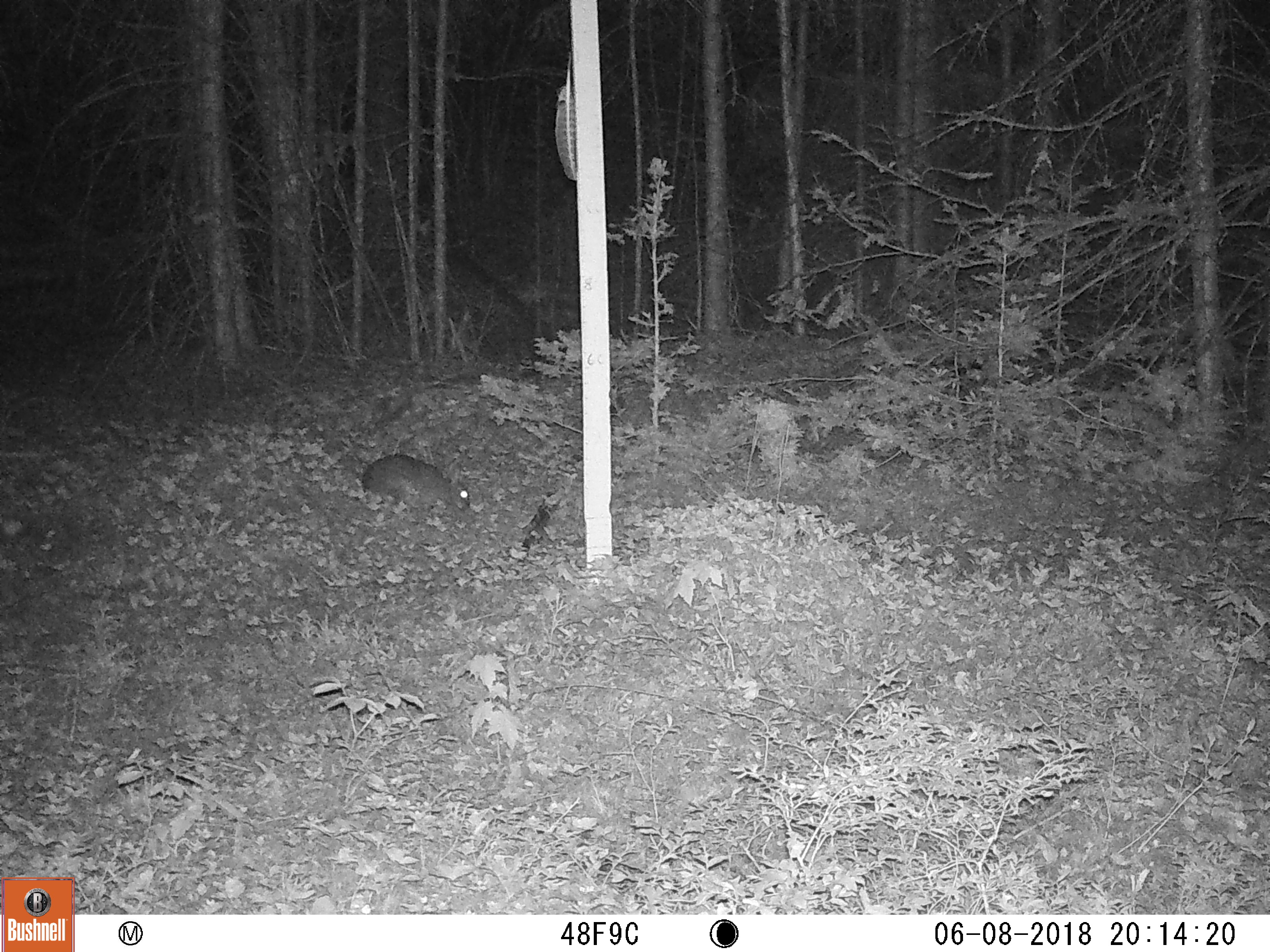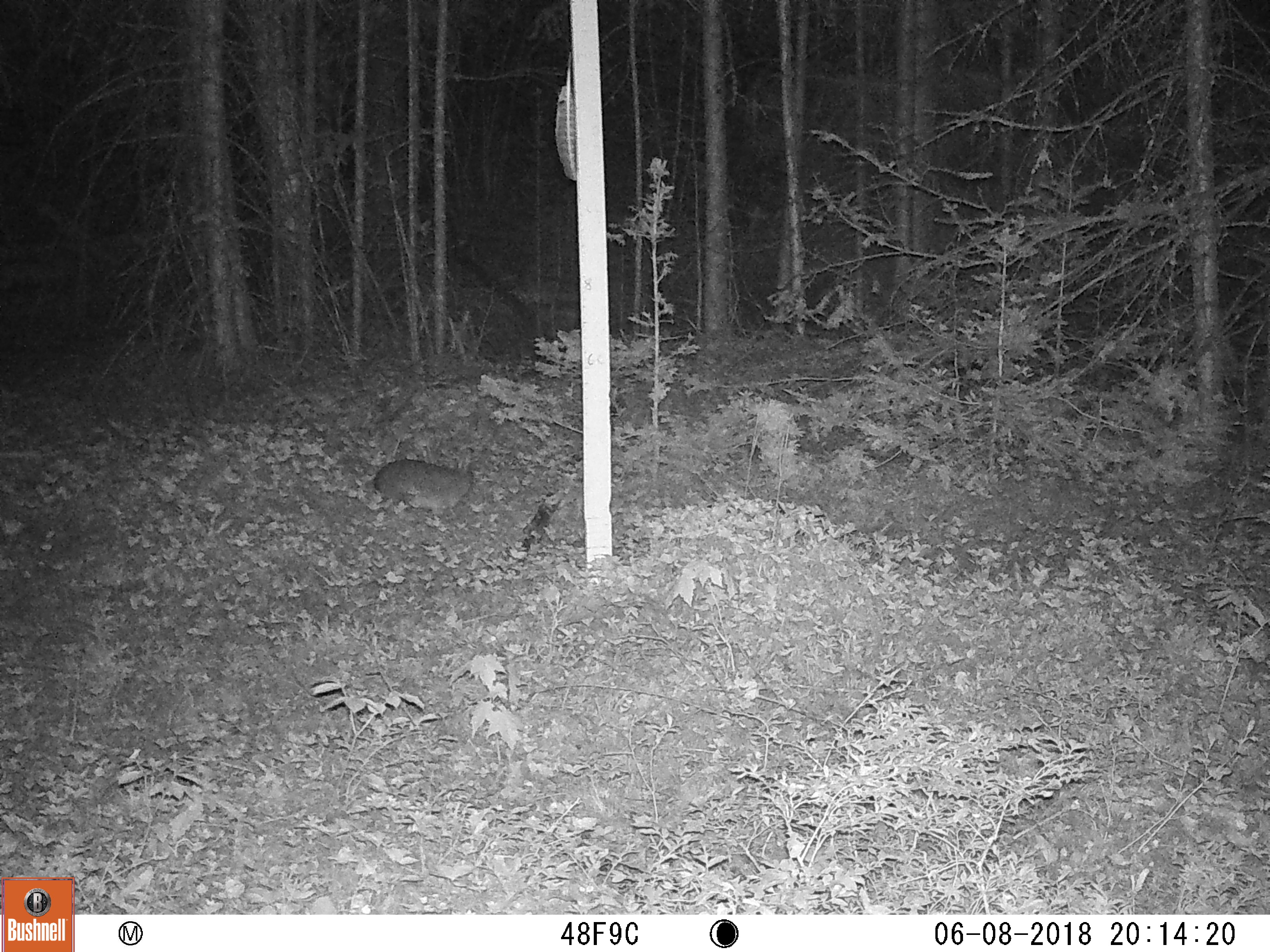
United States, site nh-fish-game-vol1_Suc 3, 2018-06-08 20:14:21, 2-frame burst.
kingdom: Animalia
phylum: Chordata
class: Mammalia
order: Lagomorpha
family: Leporidae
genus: Lepus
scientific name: Lepus americanus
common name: snowshoe hare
Snowshoe hare (Lepus americanus).